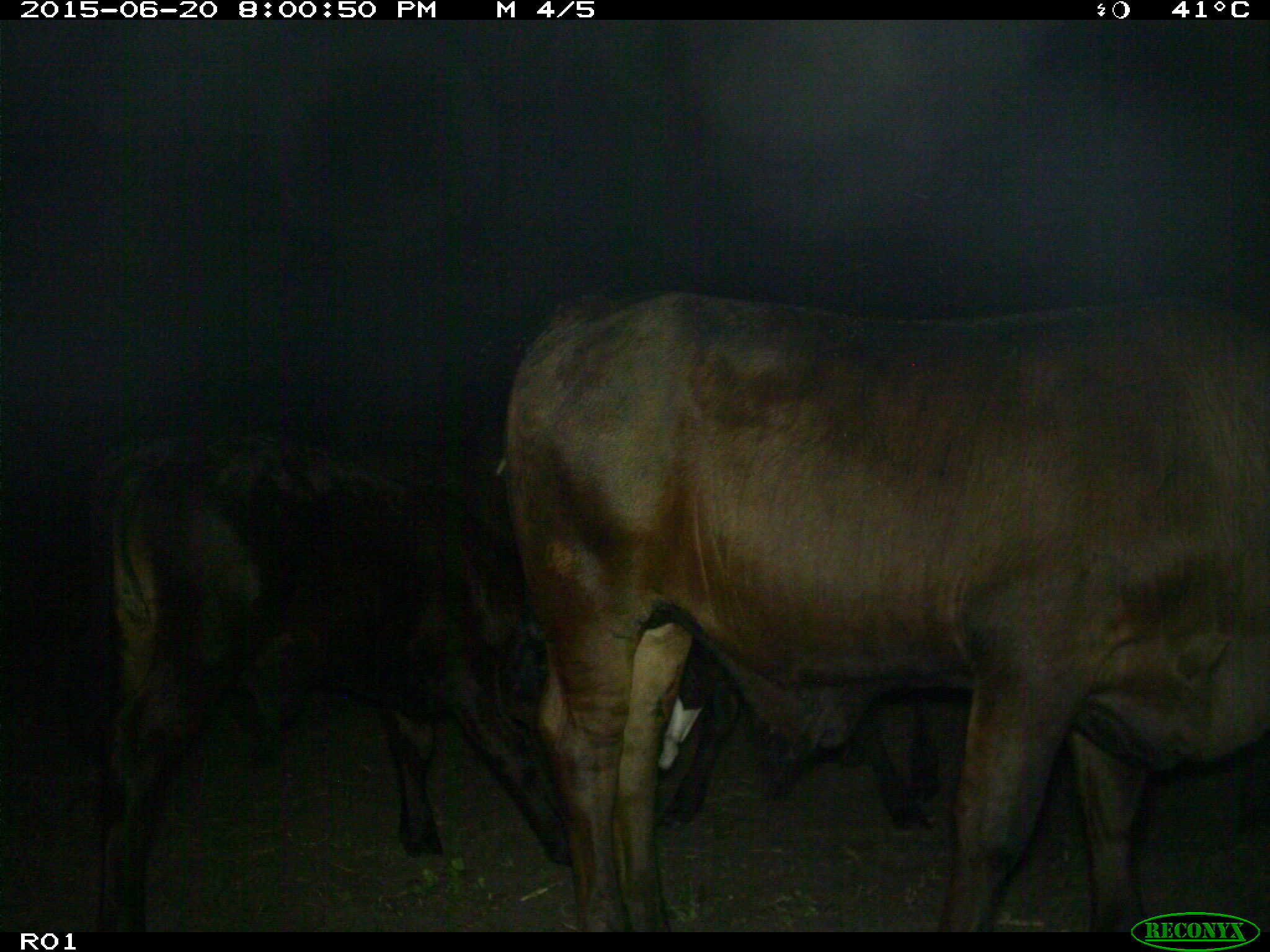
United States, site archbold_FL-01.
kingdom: Animalia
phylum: Chordata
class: Mammalia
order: Artiodactyla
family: Bovidae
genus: Bos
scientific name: Bos taurus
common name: domestic cow